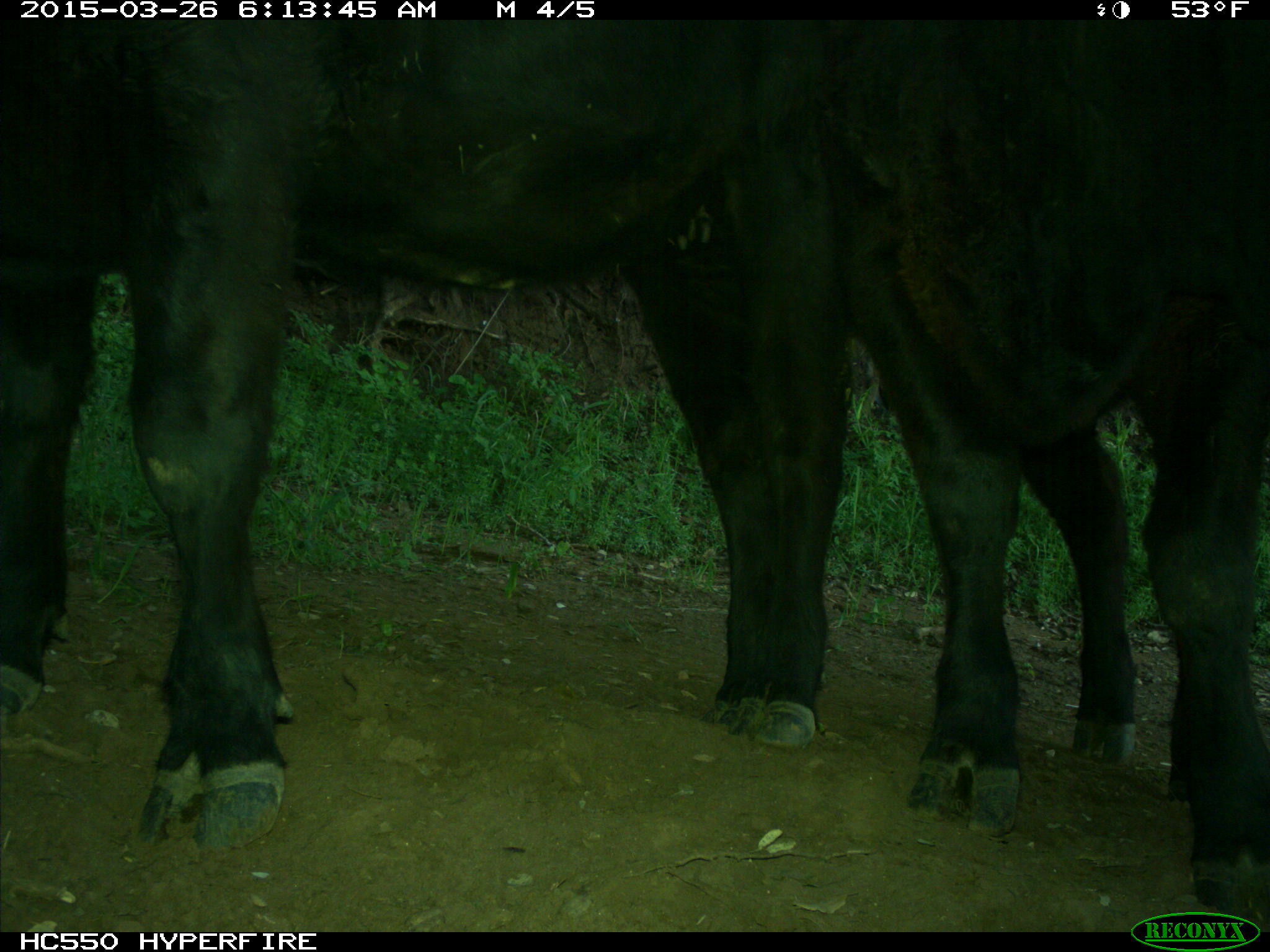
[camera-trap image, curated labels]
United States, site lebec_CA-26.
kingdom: Animalia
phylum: Chordata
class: Mammalia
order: Artiodactyla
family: Bovidae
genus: Bos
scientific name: Bos taurus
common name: domestic cow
Bos taurus (domestic cow).